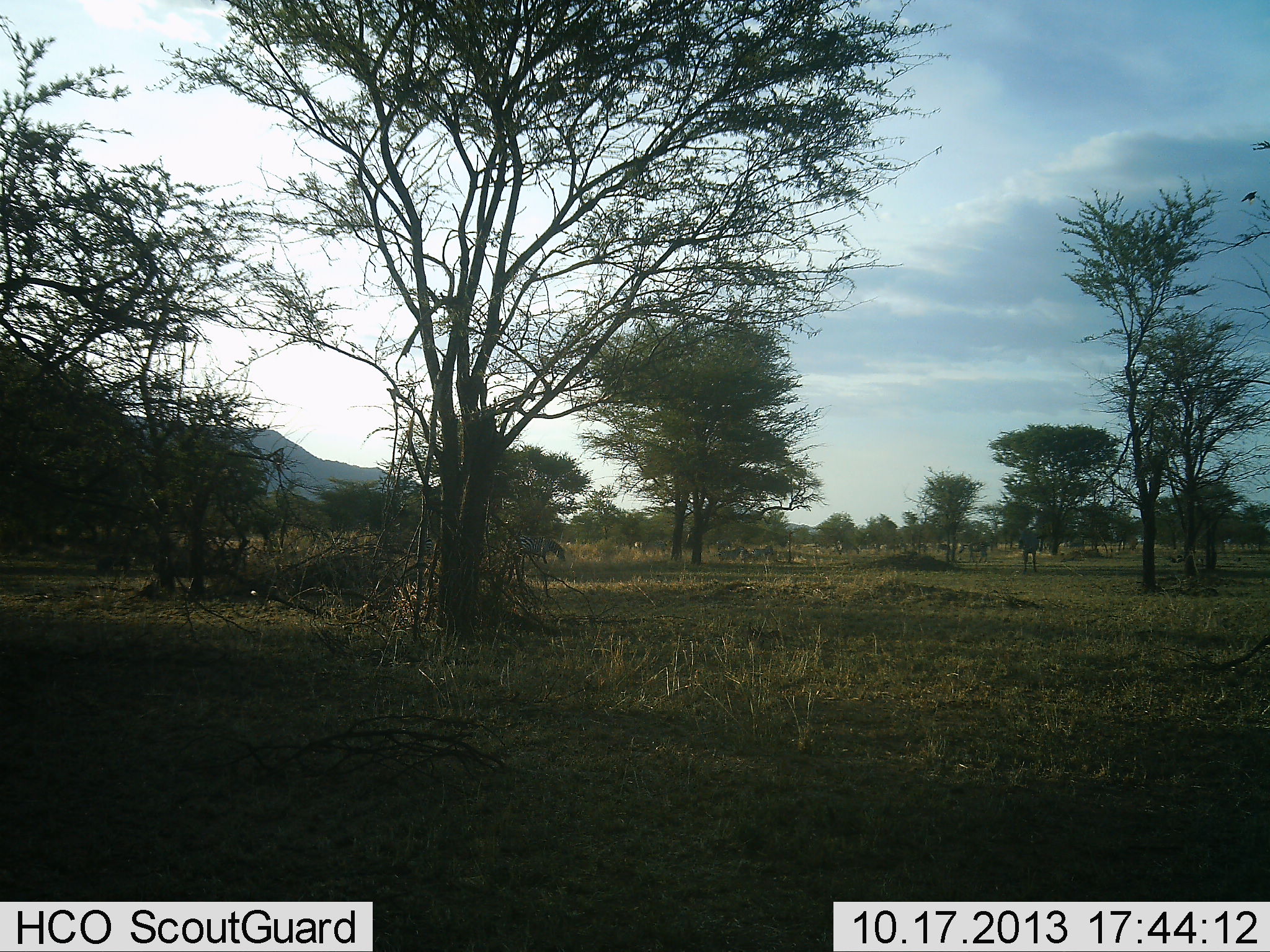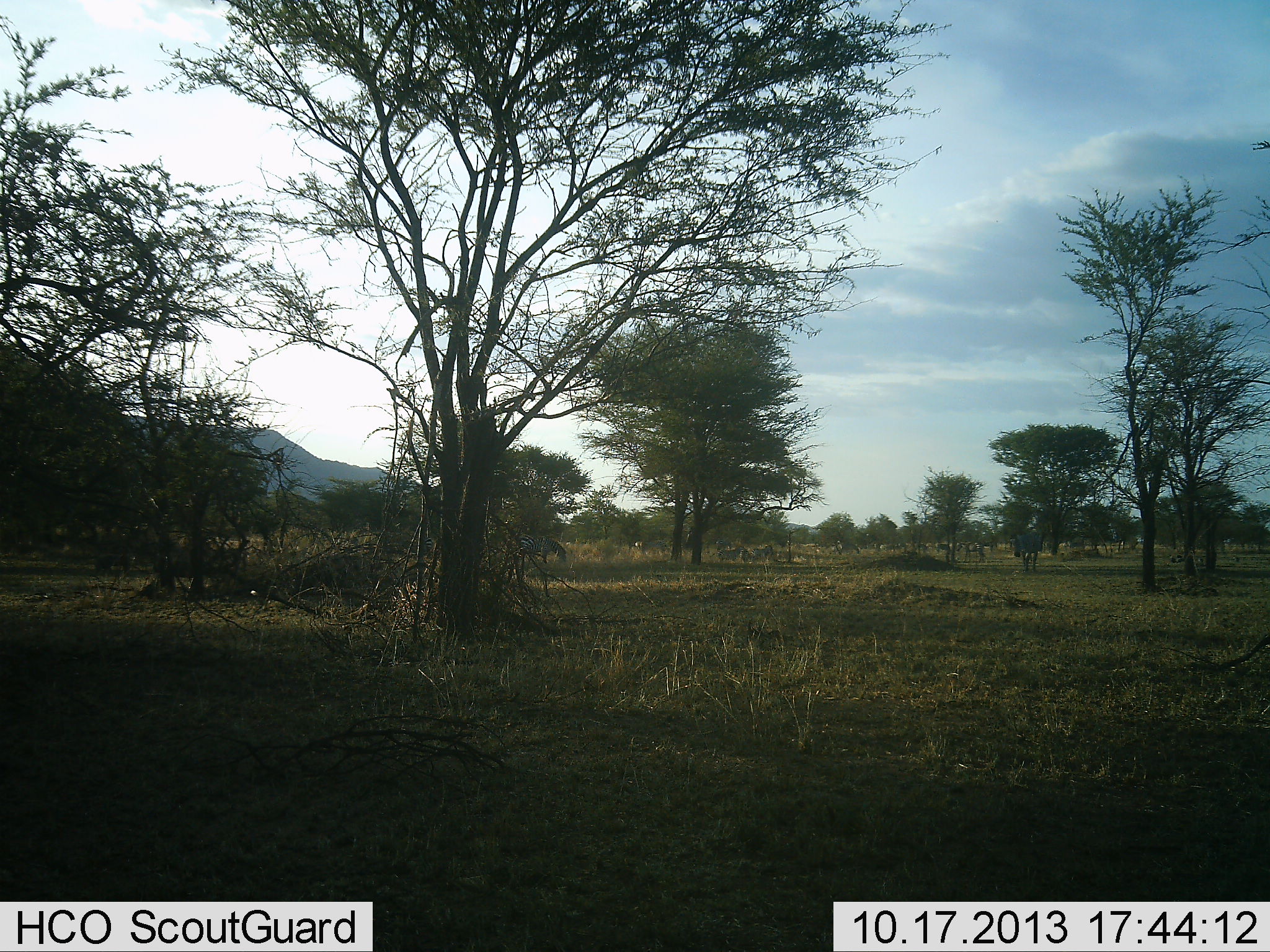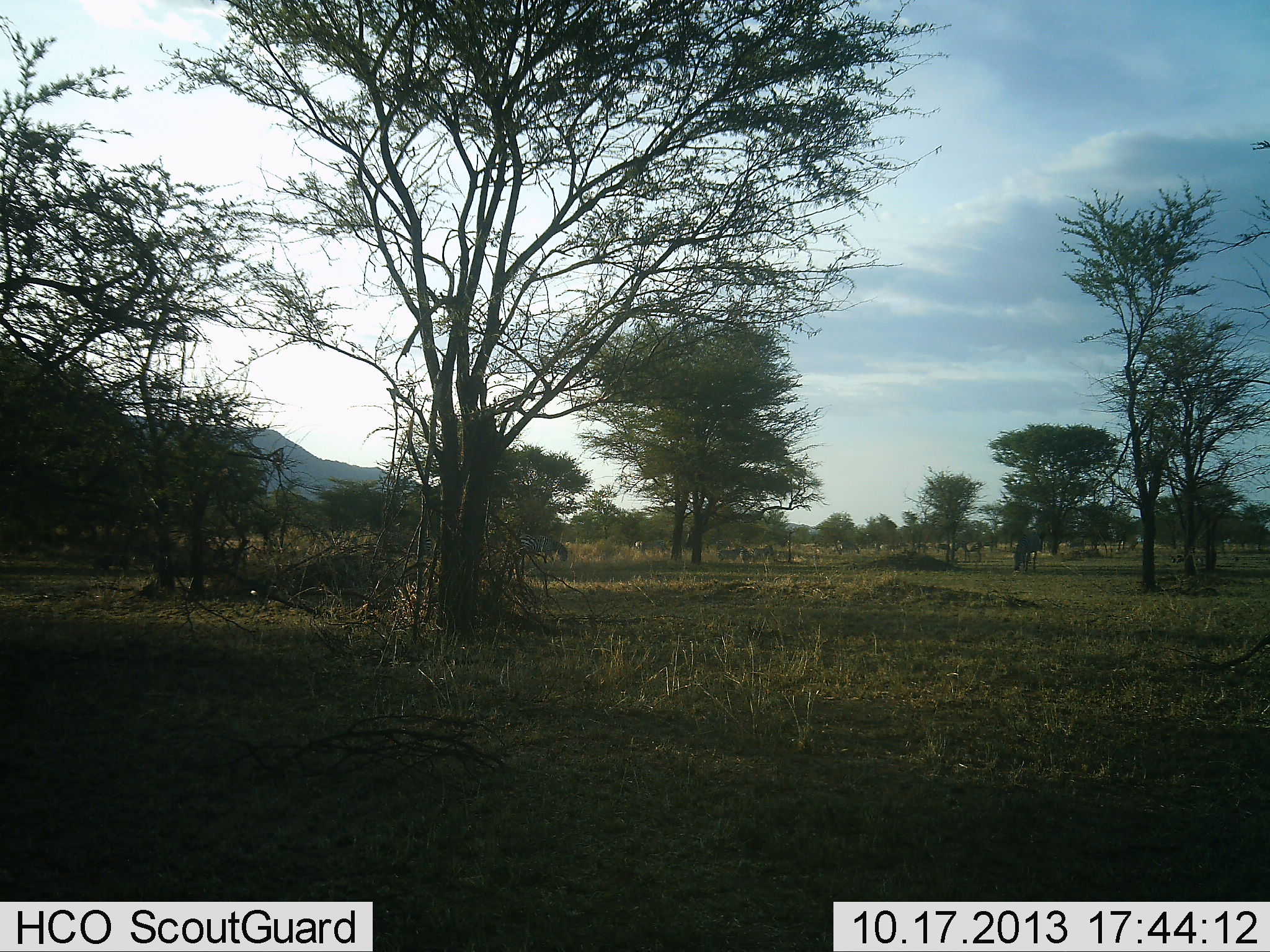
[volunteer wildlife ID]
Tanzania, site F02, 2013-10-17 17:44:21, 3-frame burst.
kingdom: Animalia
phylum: Chordata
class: Mammalia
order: Perissodactyla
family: Equidae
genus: Equus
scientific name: Equus quagga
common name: plains zebra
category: zebra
Zebra (plains zebra) (Equus quagga), count 9. Behavior (volunteer vote fractions): standing 45%, resting 0%, moving 64%, interacting 0%. Young present (vote fraction): 0%. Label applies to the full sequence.